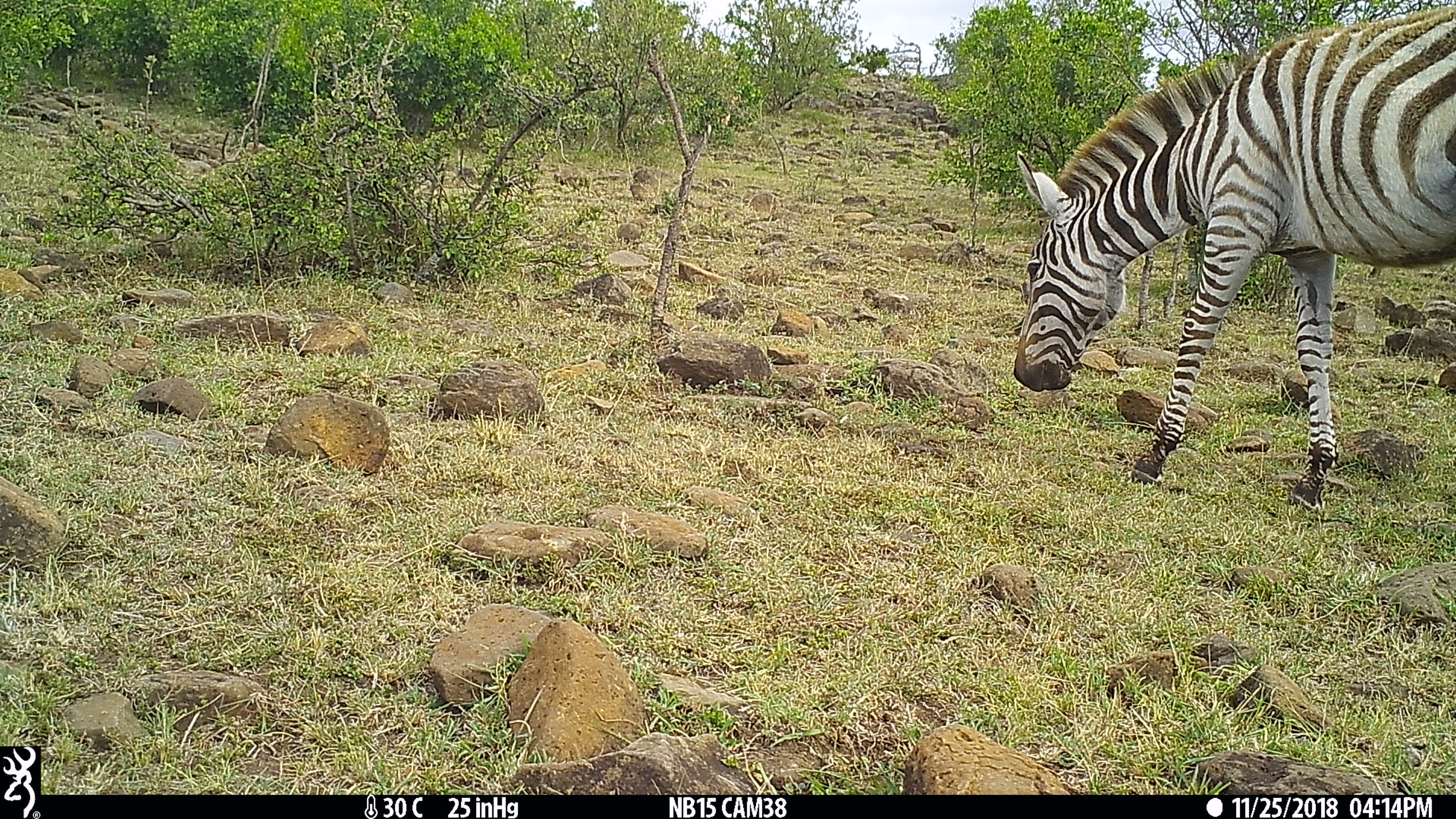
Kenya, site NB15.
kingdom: Animalia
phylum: Chordata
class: Mammalia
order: Perissodactyla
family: Equidae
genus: Equus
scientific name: Equus quagga burchellii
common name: burchell's zebra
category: zebra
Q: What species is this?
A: Zebra (burchell's zebra) (Equus quagga burchellii).